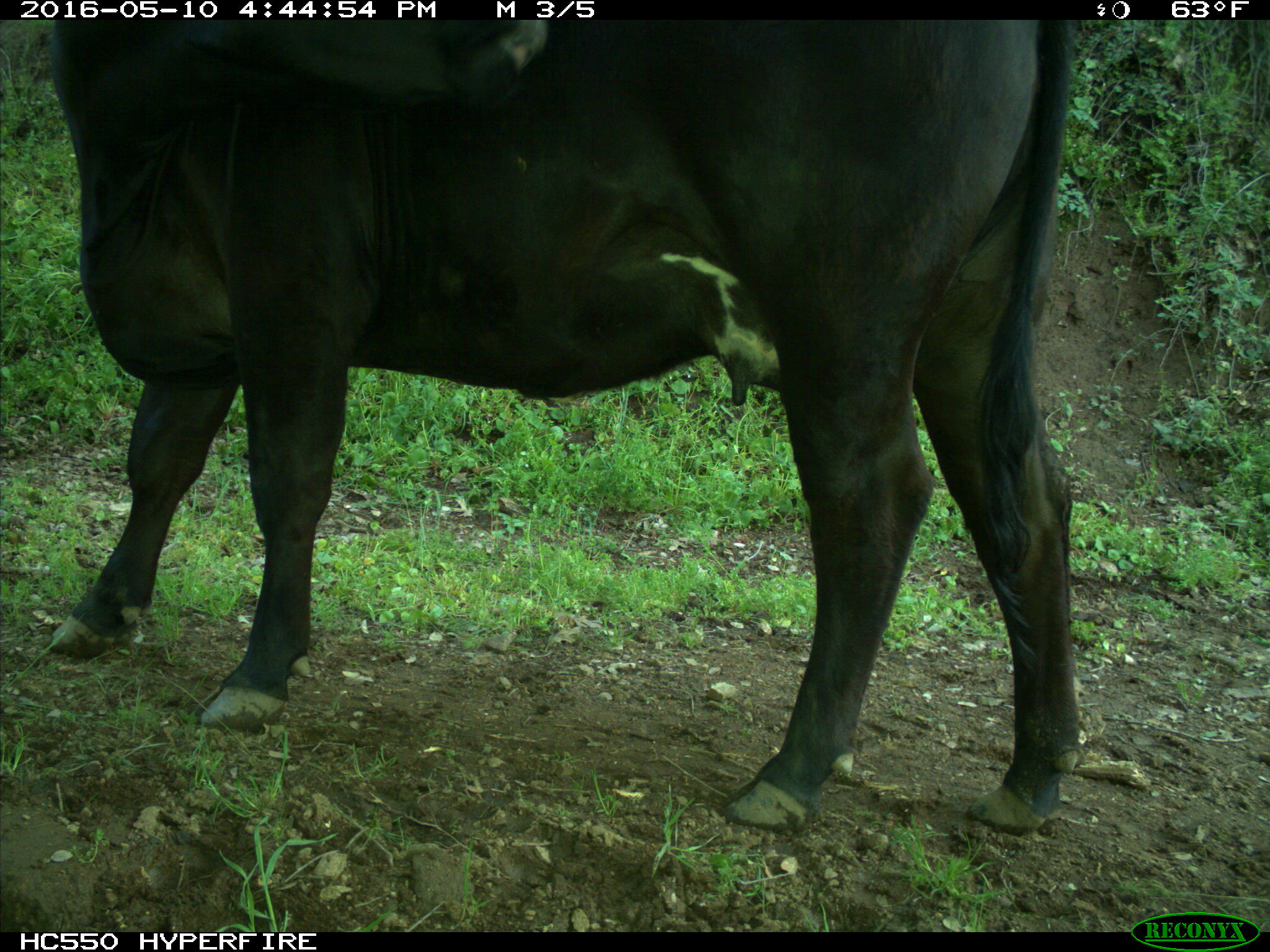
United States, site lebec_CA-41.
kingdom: Animalia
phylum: Chordata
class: Mammalia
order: Artiodactyla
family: Bovidae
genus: Bos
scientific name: Bos taurus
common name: domestic cow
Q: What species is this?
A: Bos taurus (domestic cow).